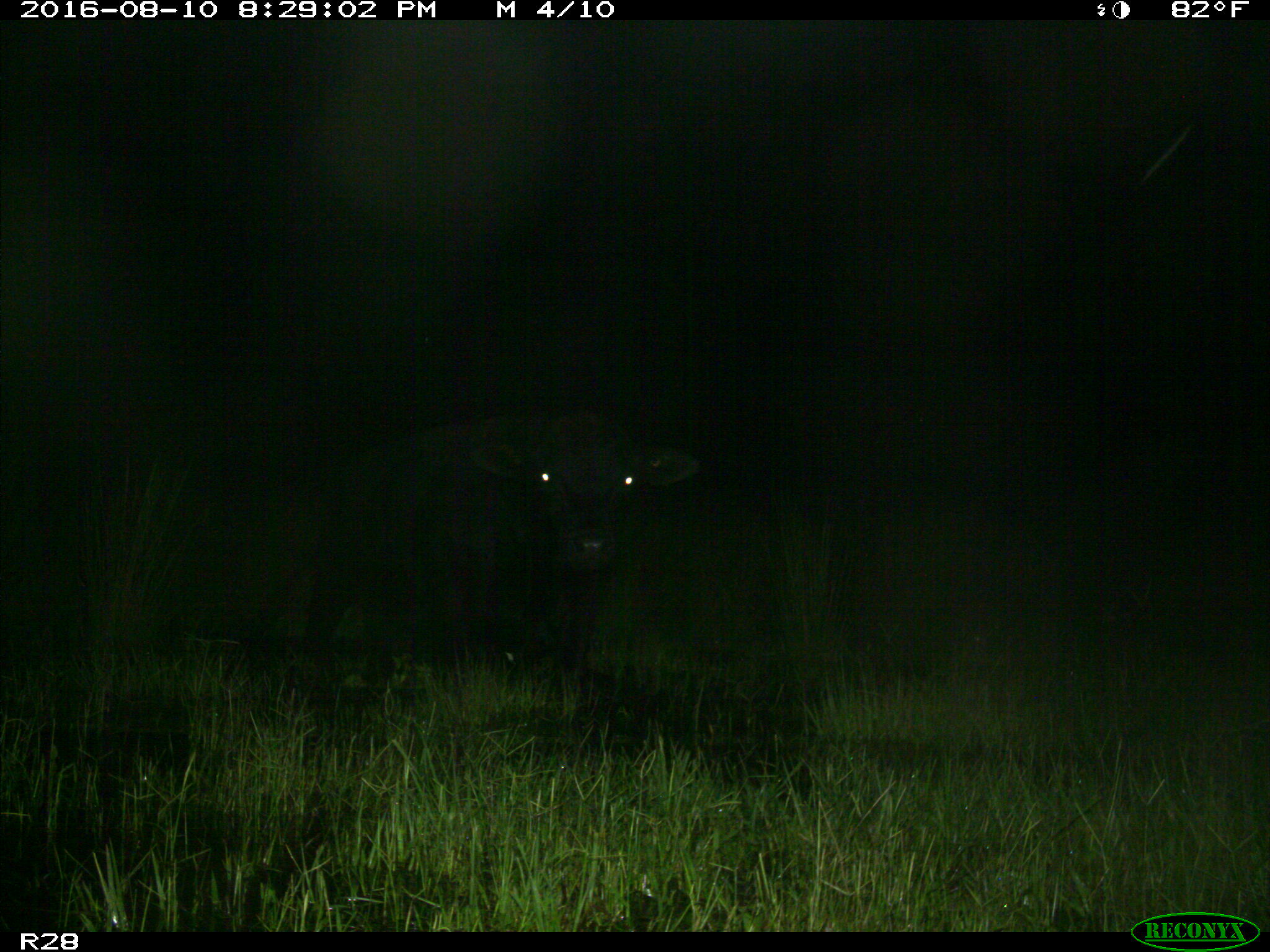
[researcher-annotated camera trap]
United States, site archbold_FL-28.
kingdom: Animalia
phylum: Chordata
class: Mammalia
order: Artiodactyla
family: Bovidae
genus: Bos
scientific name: Bos taurus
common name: domestic cow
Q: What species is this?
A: Bos taurus (domestic cow).